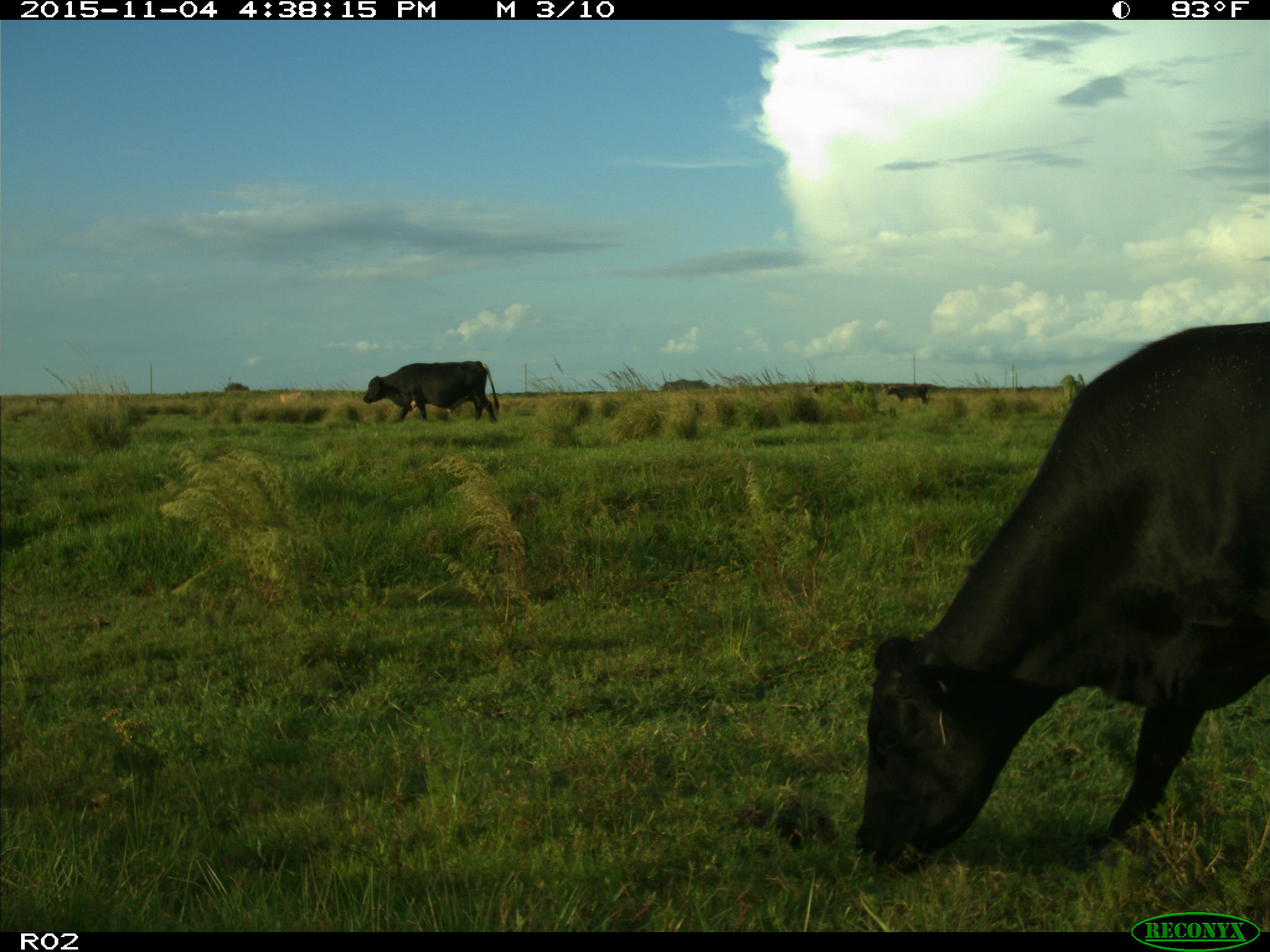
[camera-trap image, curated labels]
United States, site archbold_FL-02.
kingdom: Animalia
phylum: Chordata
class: Mammalia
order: Artiodactyla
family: Bovidae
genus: Bos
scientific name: Bos taurus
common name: domestic cow